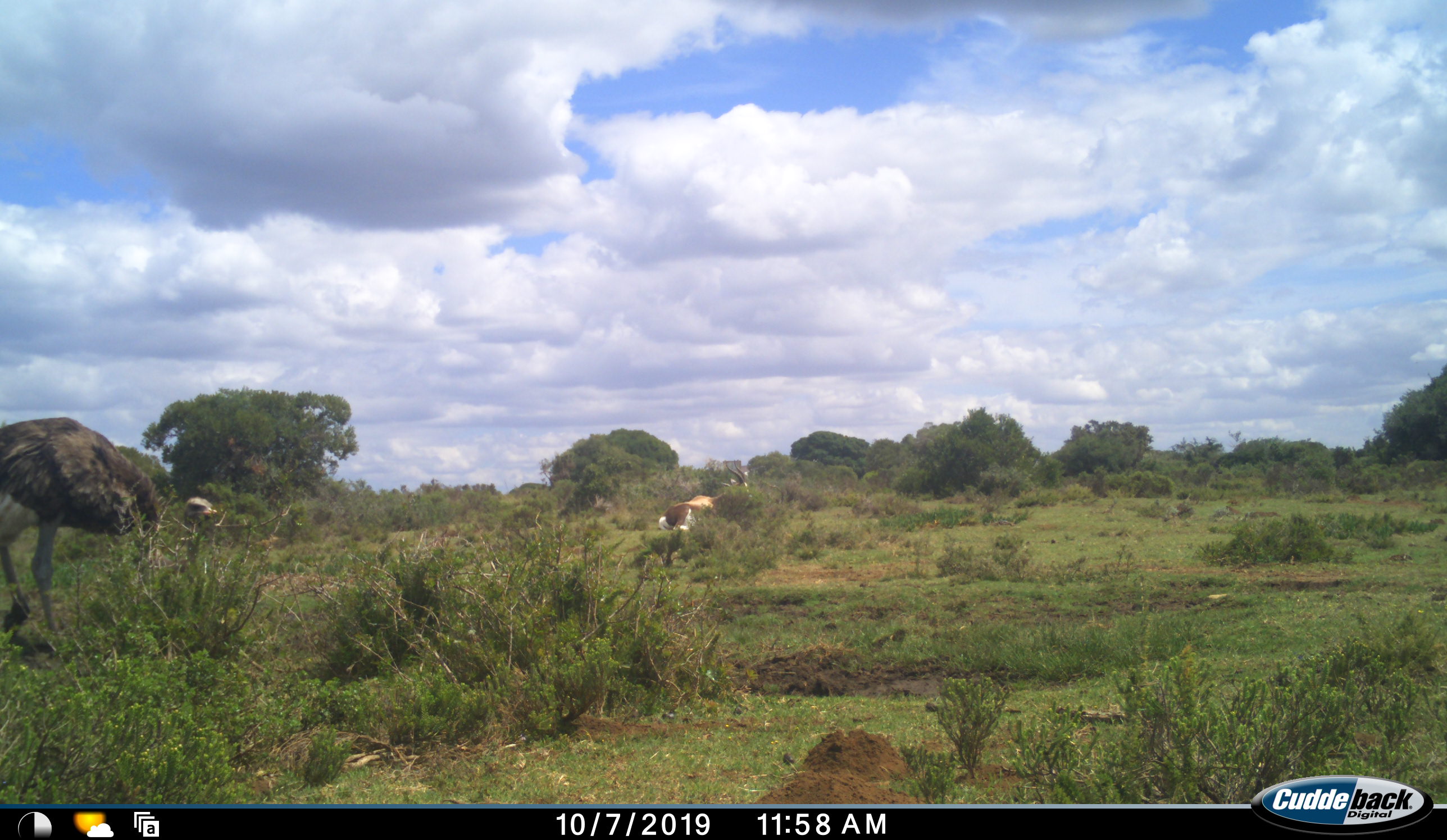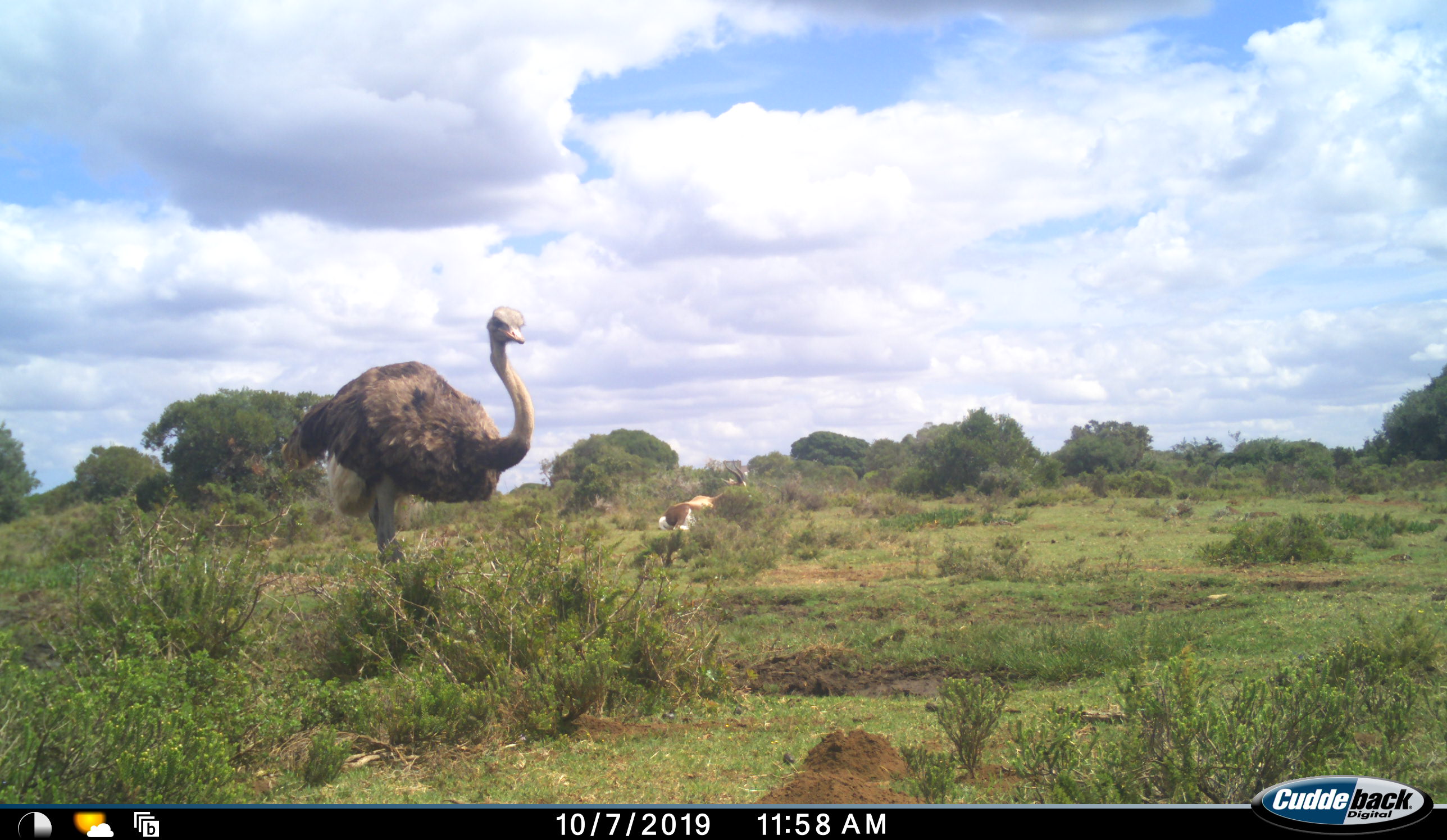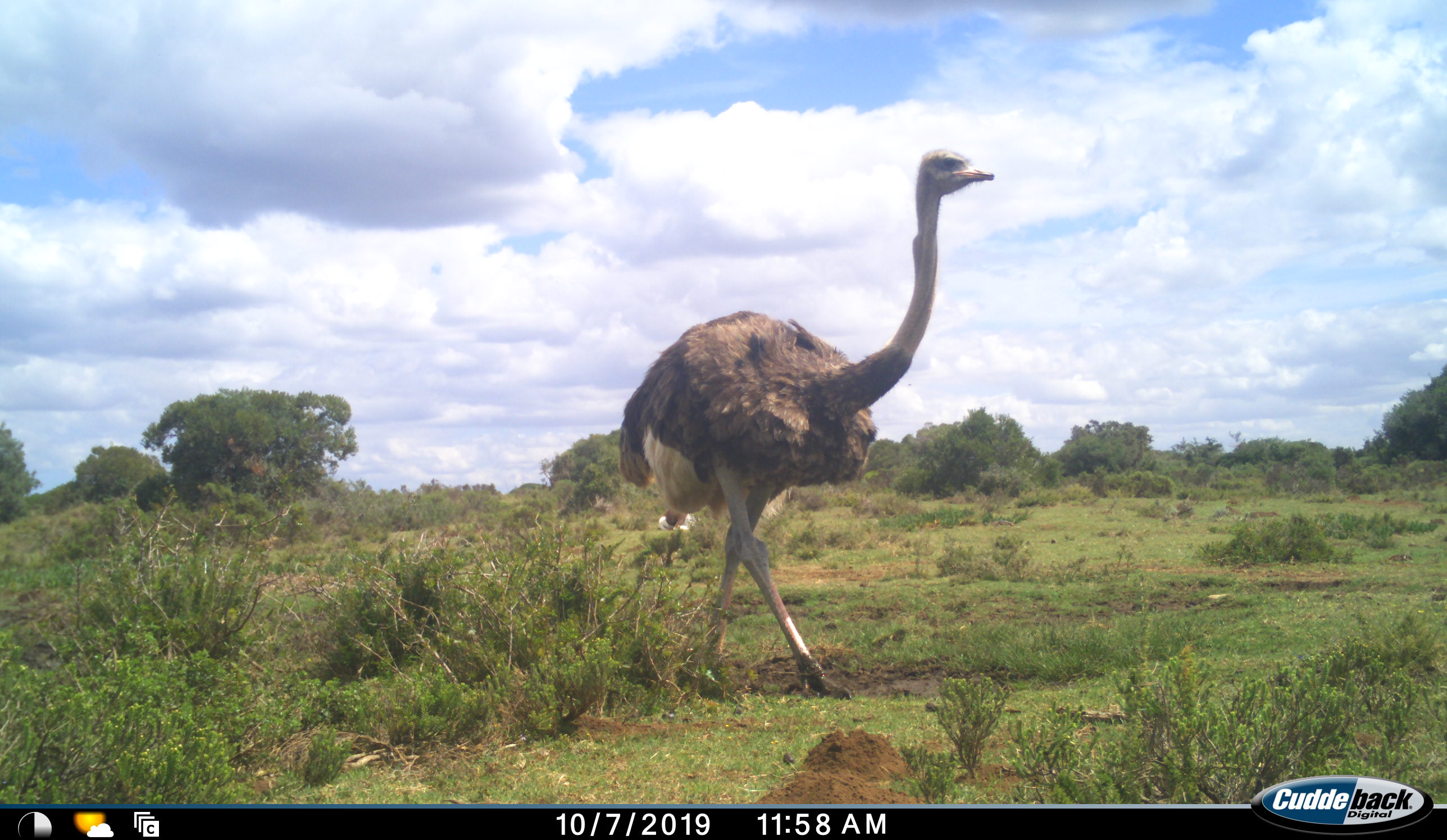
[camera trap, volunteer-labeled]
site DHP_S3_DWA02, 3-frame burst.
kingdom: Animalia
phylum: Chordata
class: Aves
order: Struthioniformes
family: Struthionidae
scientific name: Struthionidae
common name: ostrich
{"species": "ostrich (Struthionidae)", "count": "1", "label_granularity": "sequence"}